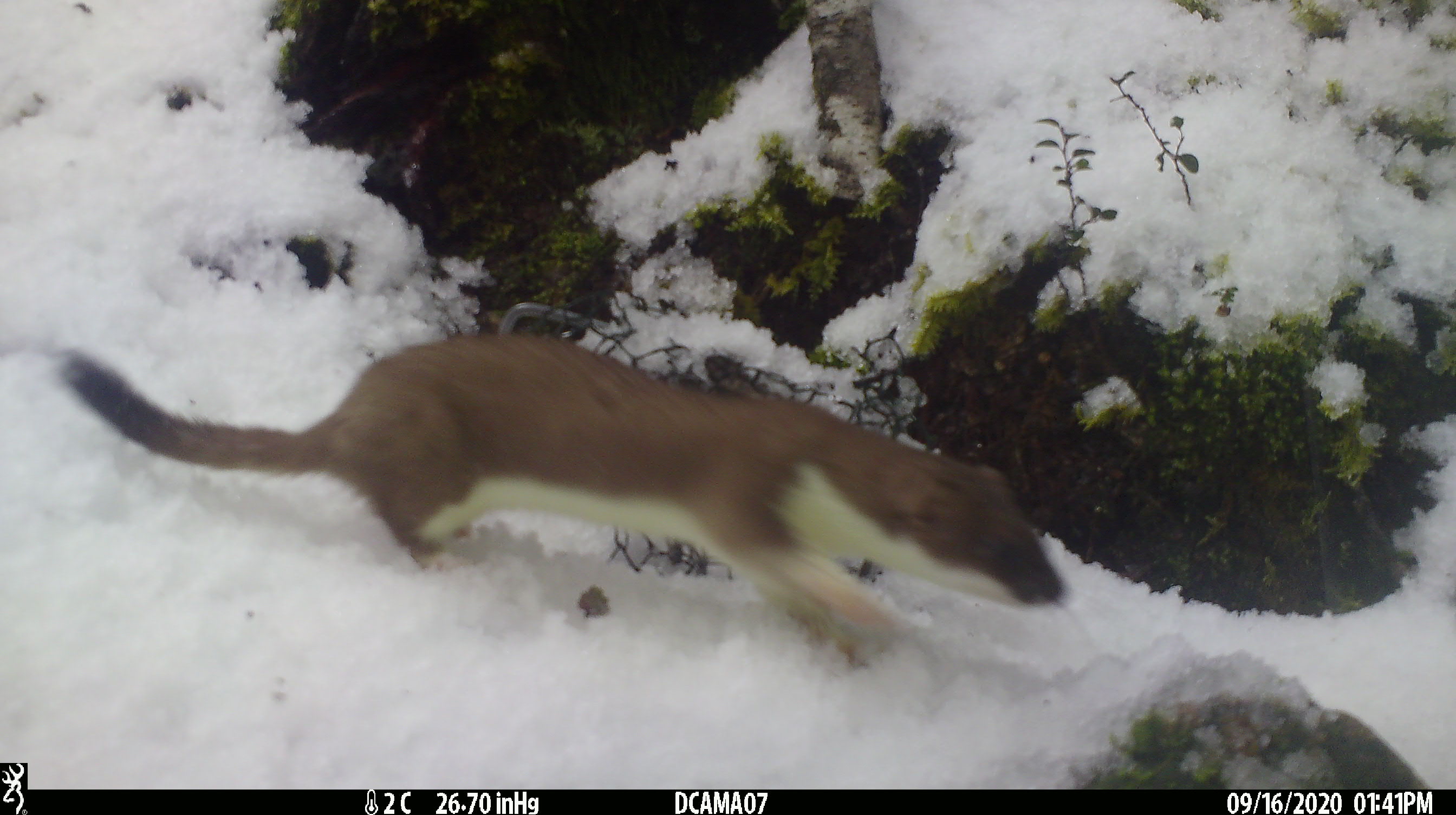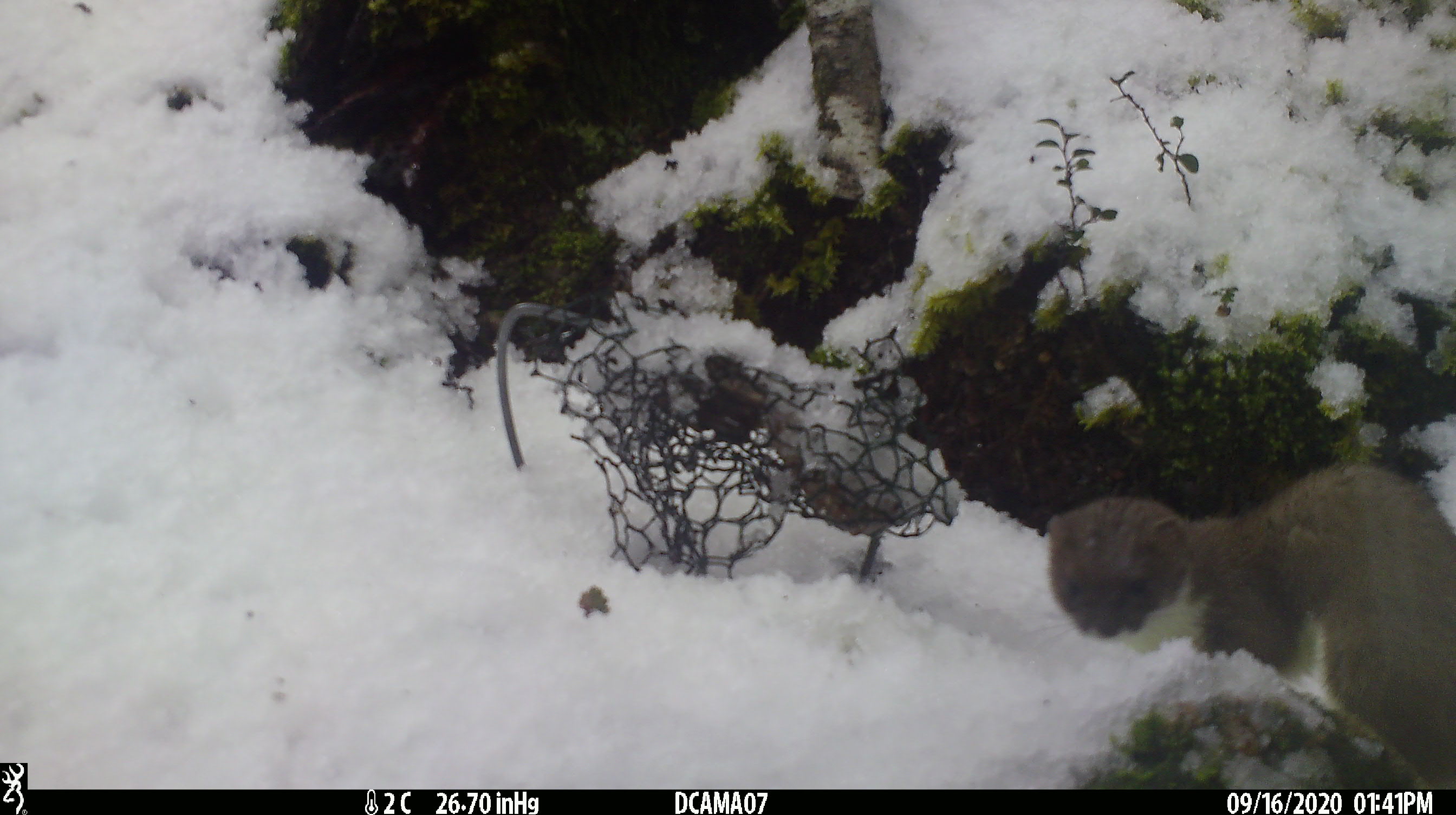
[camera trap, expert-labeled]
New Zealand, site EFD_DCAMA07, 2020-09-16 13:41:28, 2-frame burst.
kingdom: Animalia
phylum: Chordata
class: Mammalia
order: Carnivora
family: Mustelidae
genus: Mustela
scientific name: Mustela erminea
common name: stoat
Stoat (Mustela erminea).